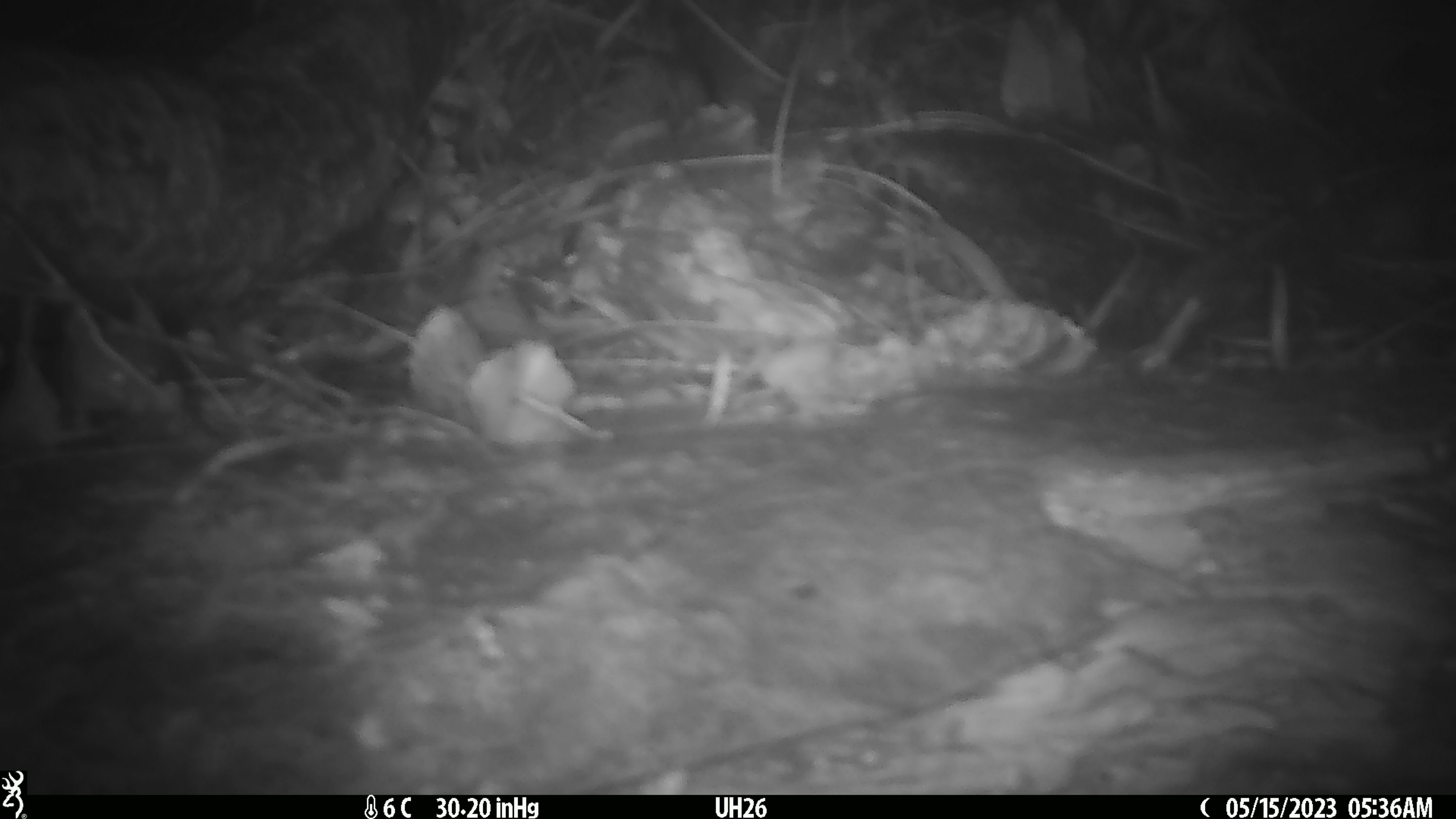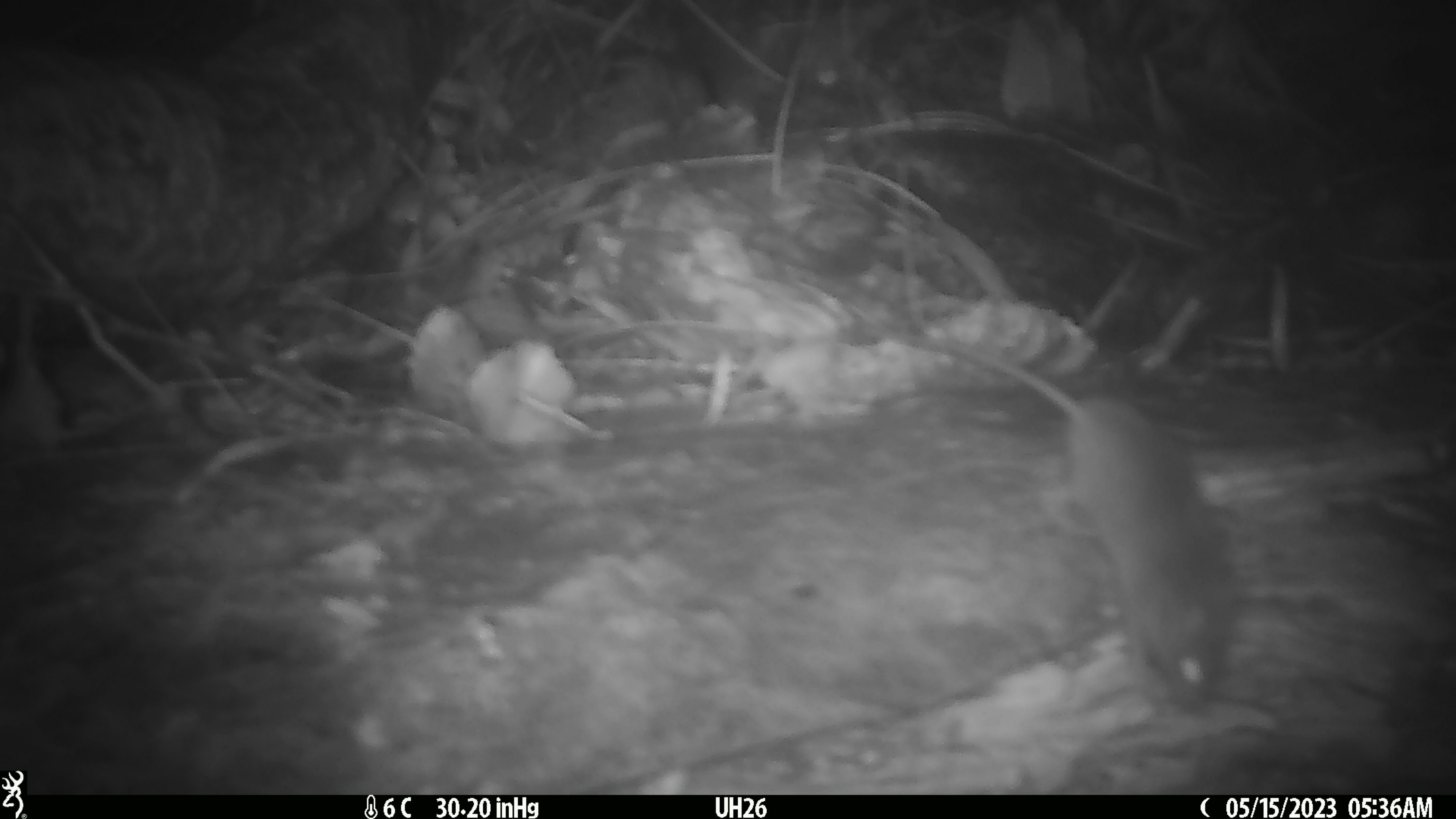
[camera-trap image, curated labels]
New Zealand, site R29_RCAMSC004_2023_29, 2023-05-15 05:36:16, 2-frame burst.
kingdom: Animalia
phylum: Chordata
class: Mammalia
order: Rodentia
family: Muridae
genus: Mus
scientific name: Mus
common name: mouse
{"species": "mouse (Mus)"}